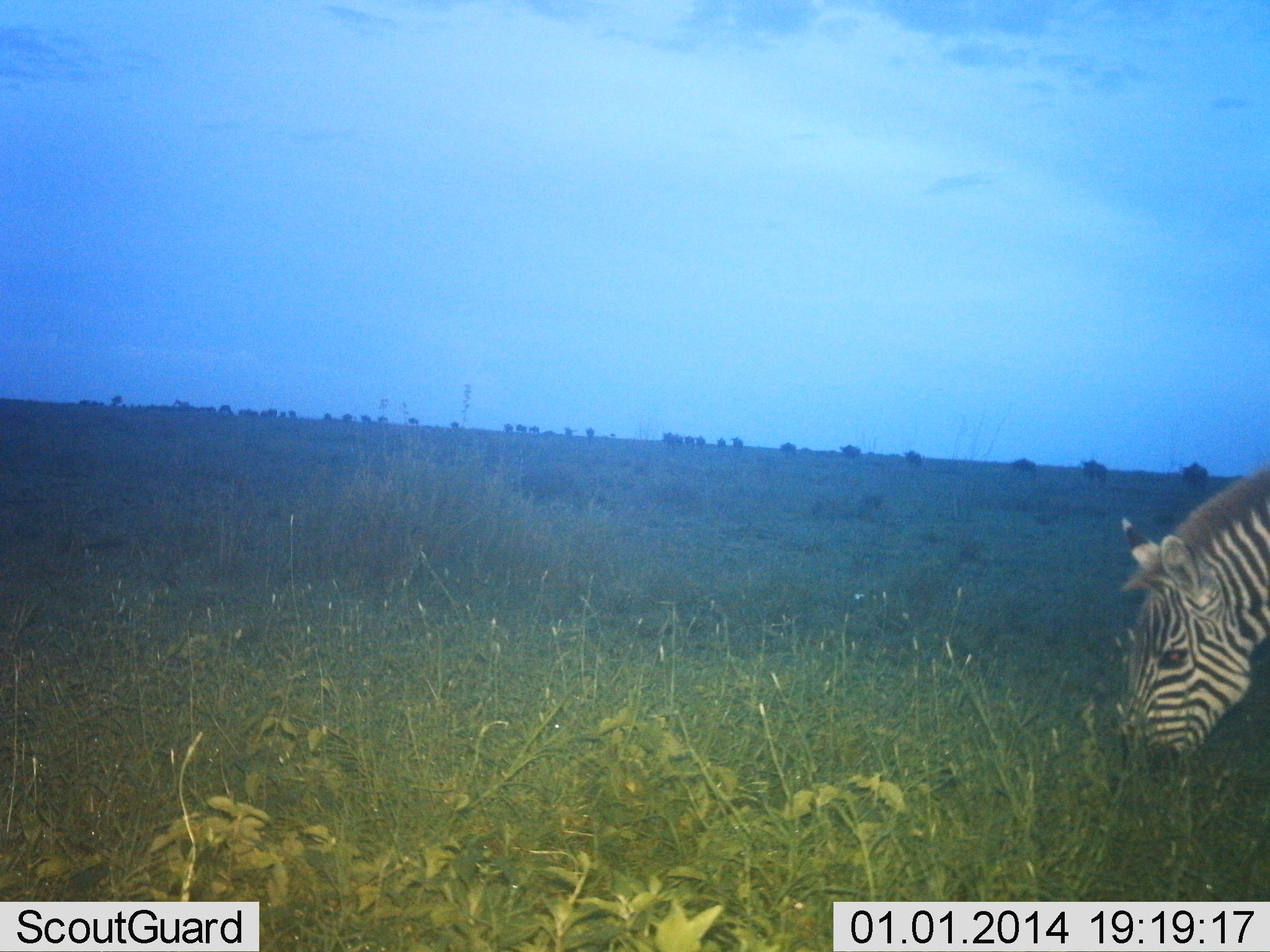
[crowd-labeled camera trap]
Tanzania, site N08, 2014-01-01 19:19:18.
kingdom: Animalia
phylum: Chordata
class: Mammalia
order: Perissodactyla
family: Equidae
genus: Equus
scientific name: Equus quagga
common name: plains zebra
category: zebra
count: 1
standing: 14%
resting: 0%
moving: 2%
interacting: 0%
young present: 0%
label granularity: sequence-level